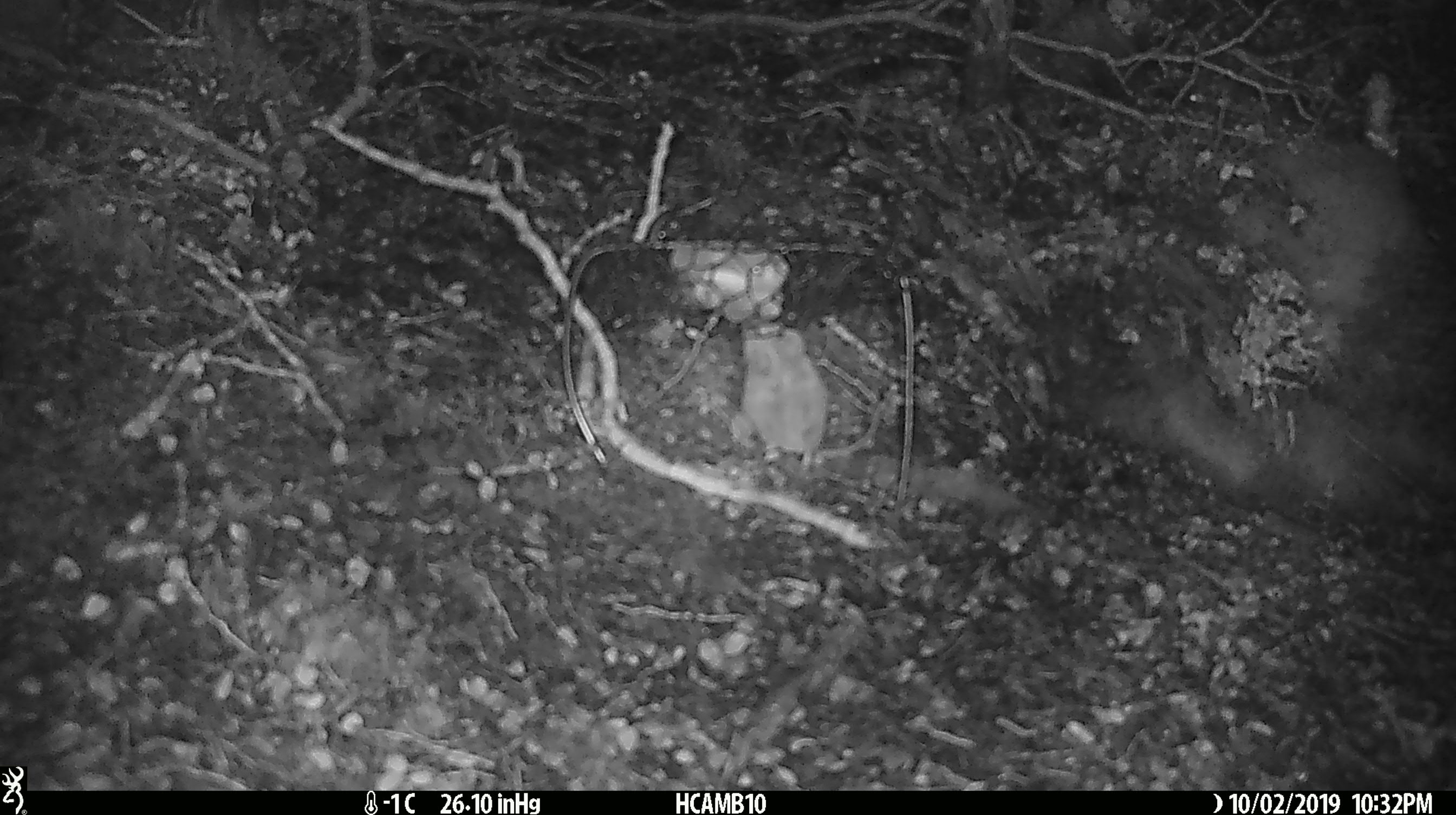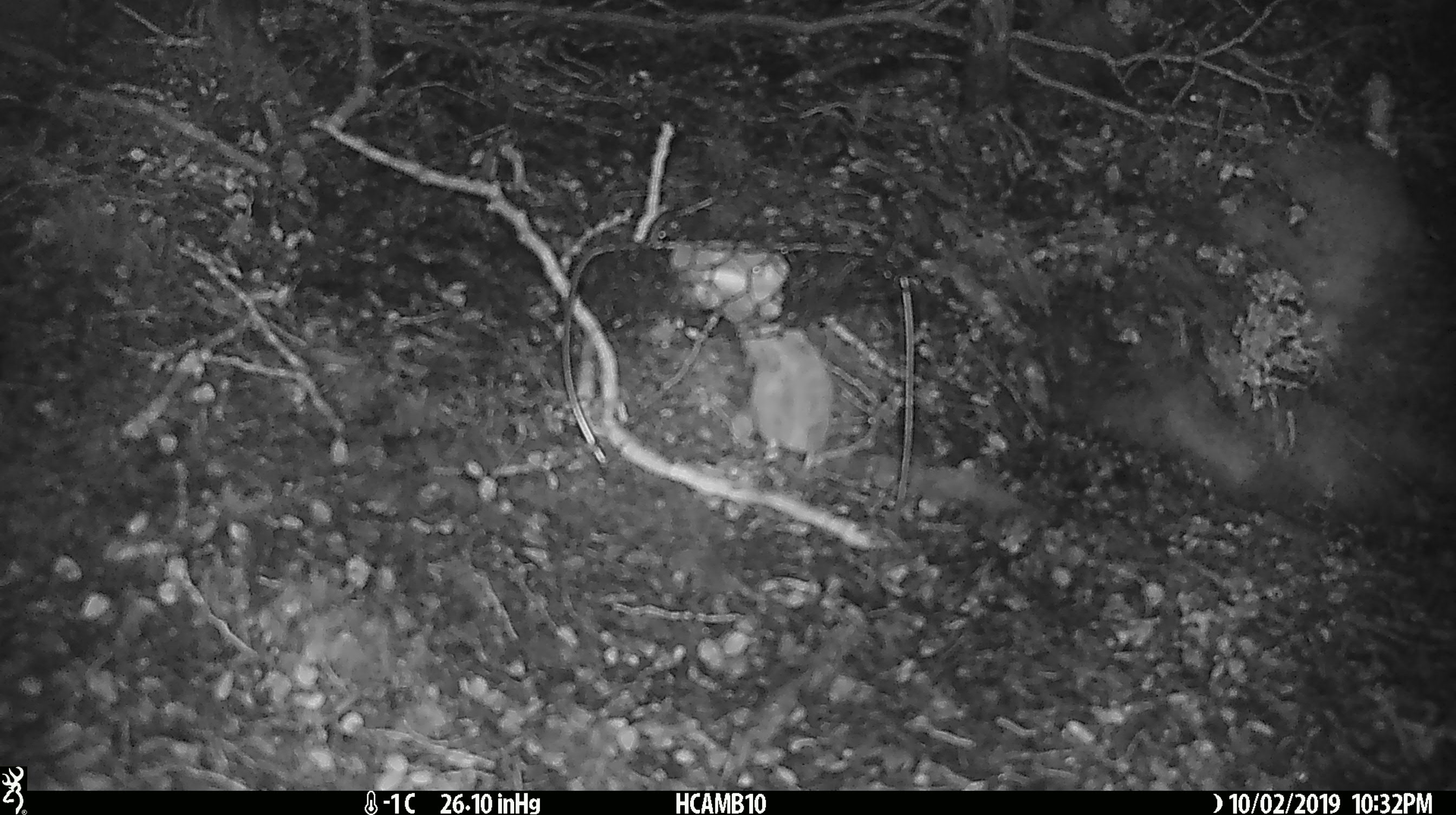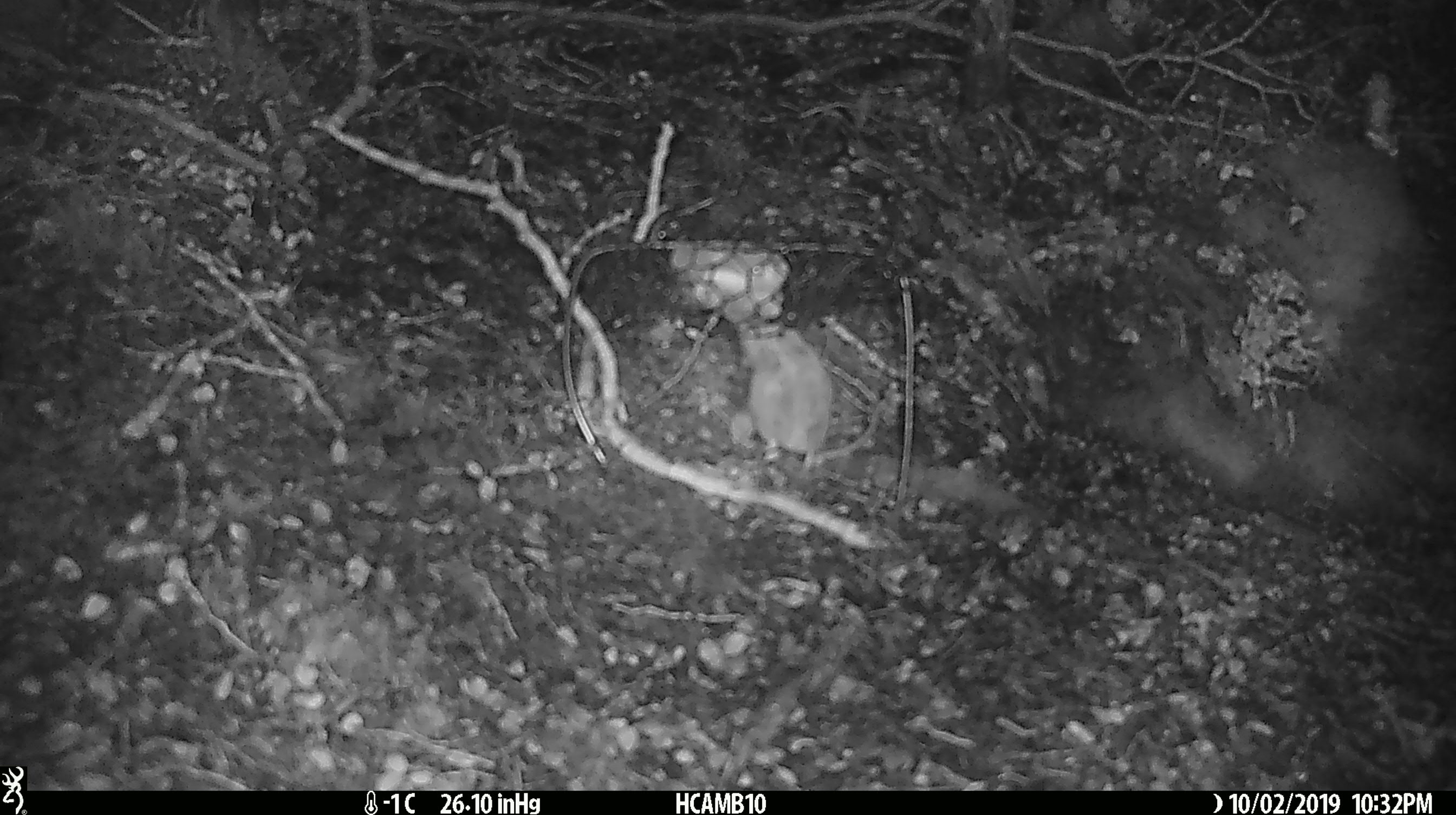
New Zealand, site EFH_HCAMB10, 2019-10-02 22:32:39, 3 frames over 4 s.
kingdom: Animalia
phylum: Chordata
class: Mammalia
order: Rodentia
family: Muridae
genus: Mus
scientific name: Mus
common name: mouse